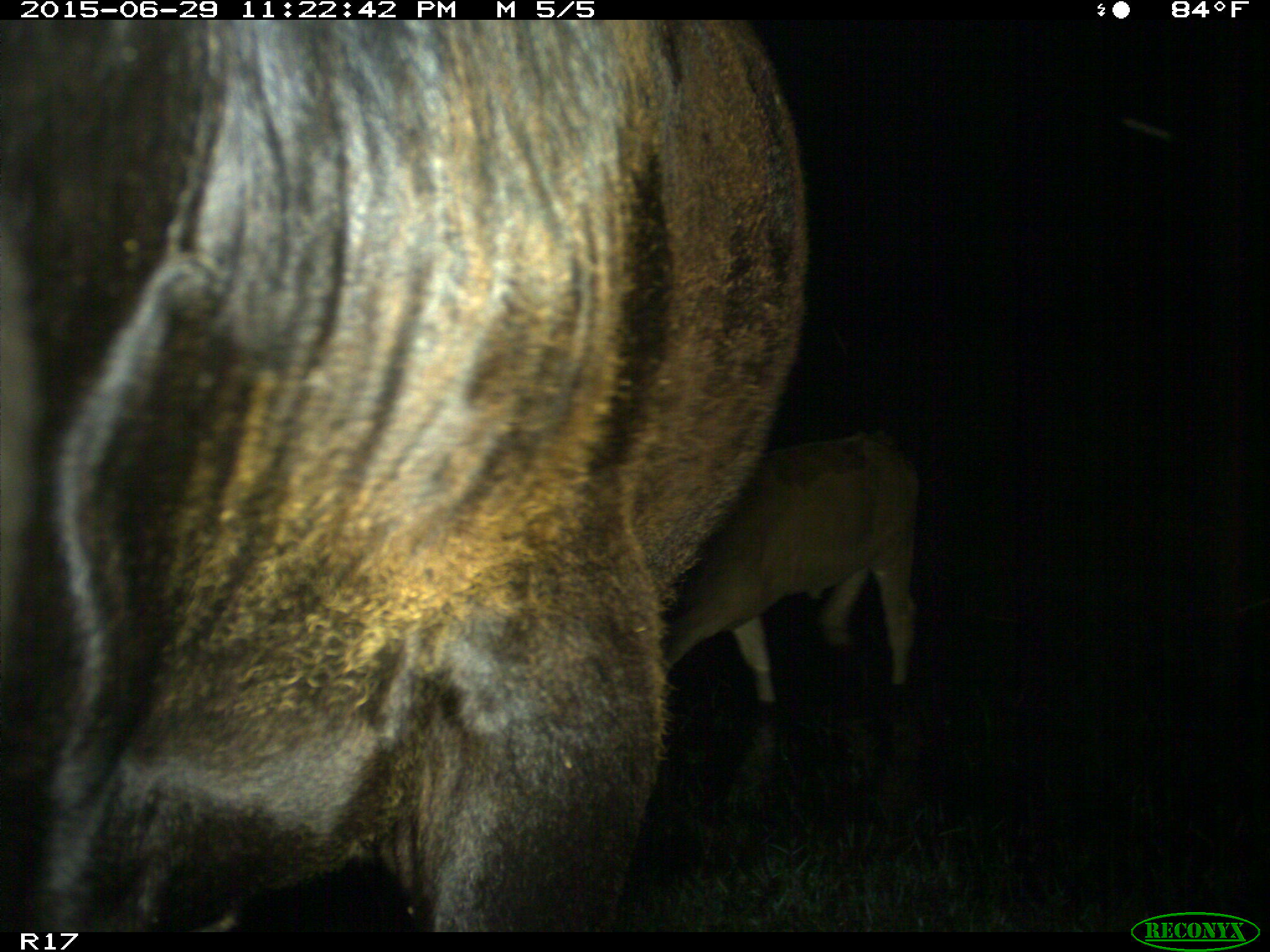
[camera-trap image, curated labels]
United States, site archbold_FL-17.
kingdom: Animalia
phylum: Chordata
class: Mammalia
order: Artiodactyla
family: Bovidae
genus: Bos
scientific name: Bos taurus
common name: domestic cow